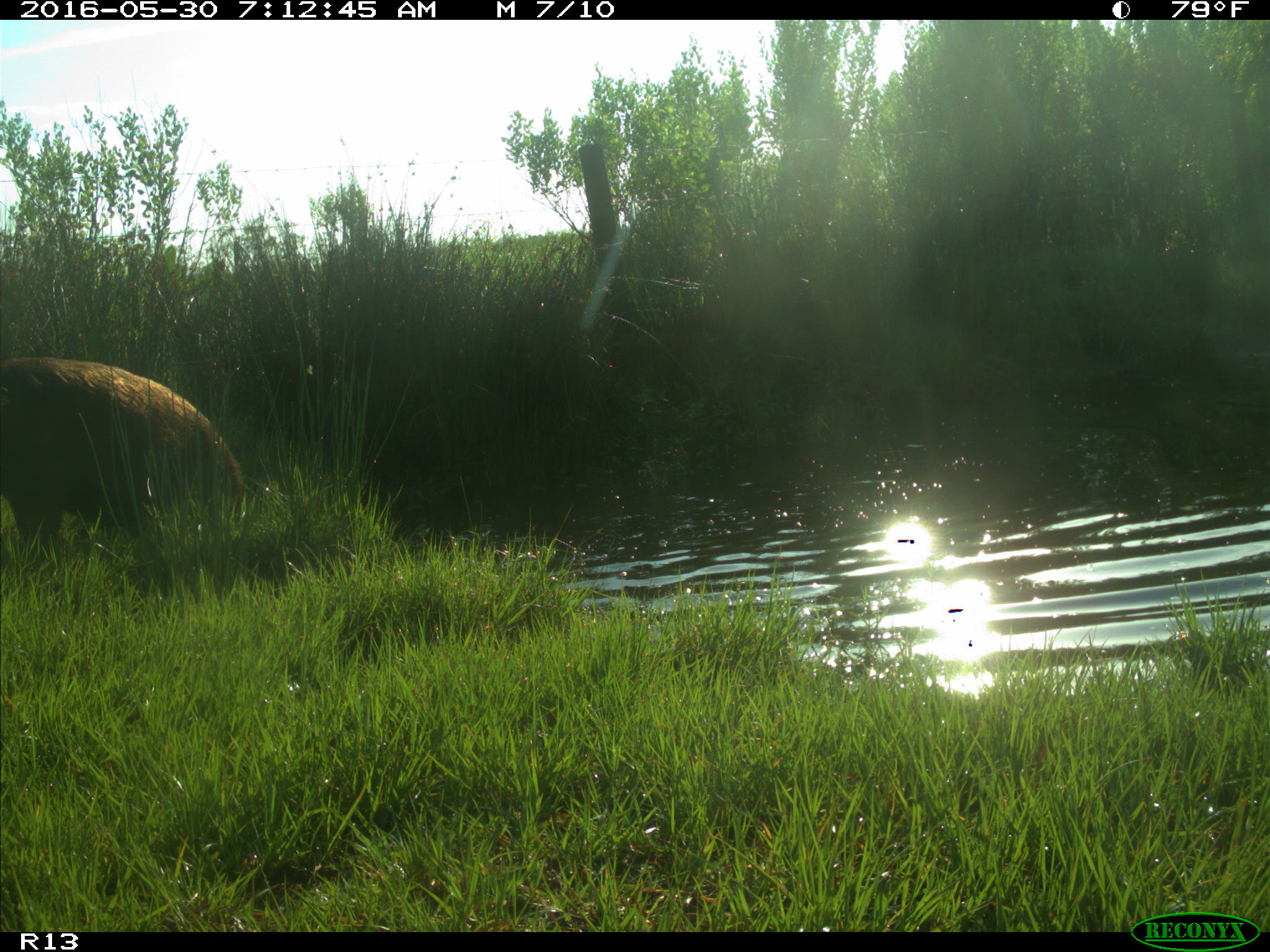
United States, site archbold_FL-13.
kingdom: Animalia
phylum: Chordata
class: Mammalia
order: Artiodactyla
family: Suidae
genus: Sus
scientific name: Sus scrofa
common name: wild boar